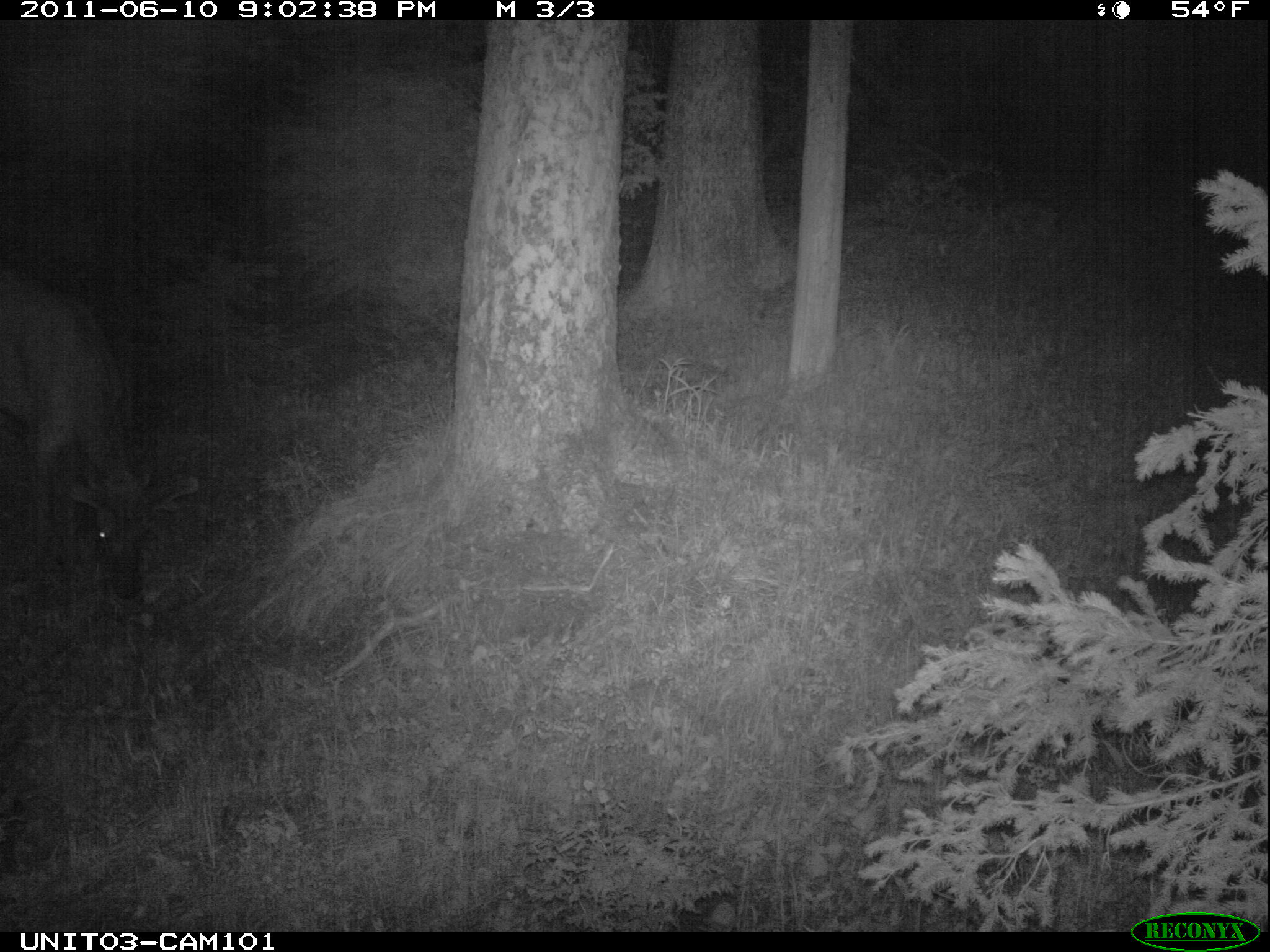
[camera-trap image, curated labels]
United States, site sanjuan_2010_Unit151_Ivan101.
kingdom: Animalia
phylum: Chordata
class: Mammalia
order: Artiodactyla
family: Cervidae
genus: Cervus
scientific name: Cervus elaphus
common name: red deer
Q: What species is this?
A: Cervus elaphus (red deer).